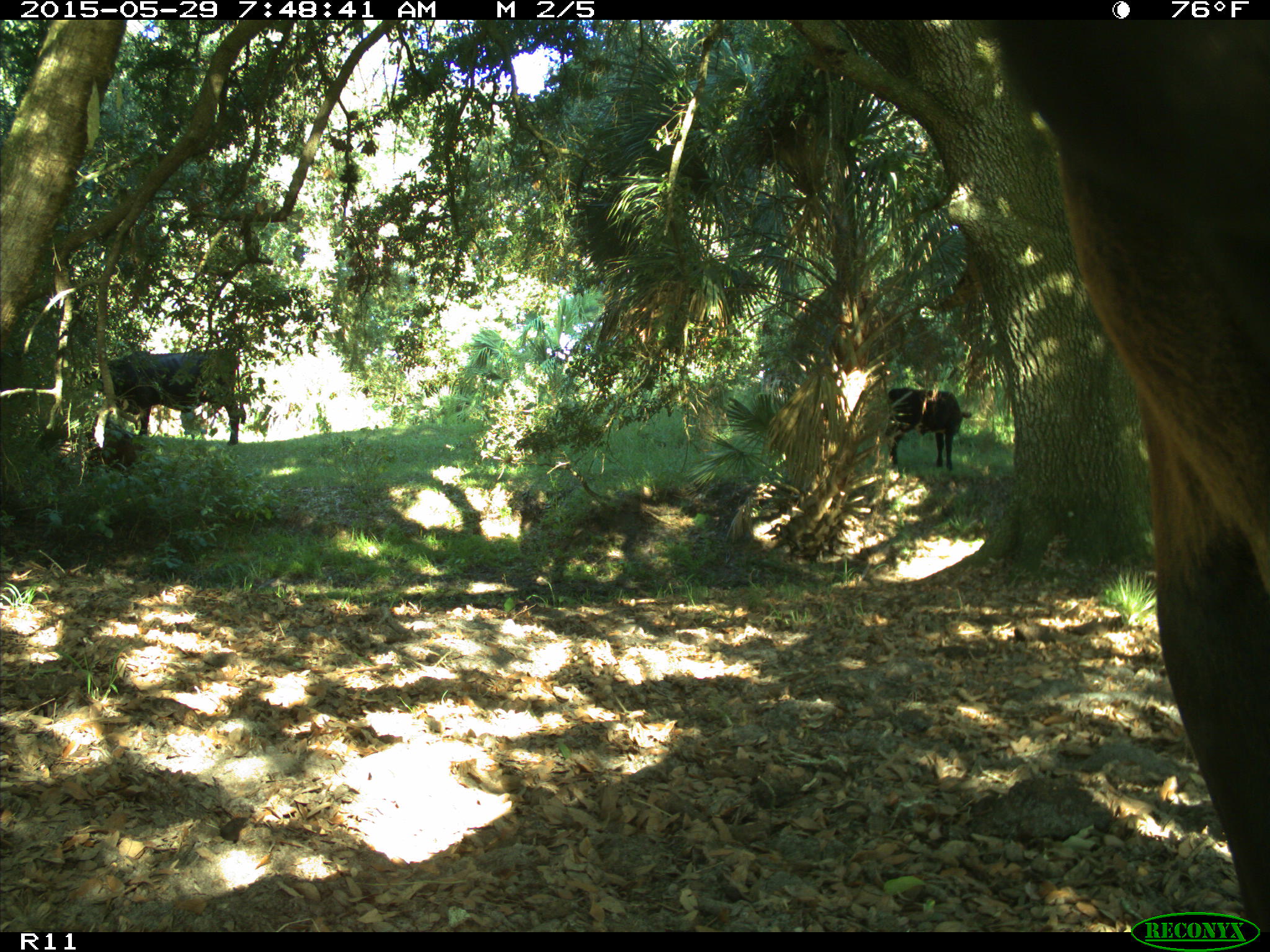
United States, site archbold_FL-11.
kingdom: Animalia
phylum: Chordata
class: Mammalia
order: Artiodactyla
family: Bovidae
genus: Bos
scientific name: Bos taurus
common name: domestic cow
Bos taurus (domestic cow).